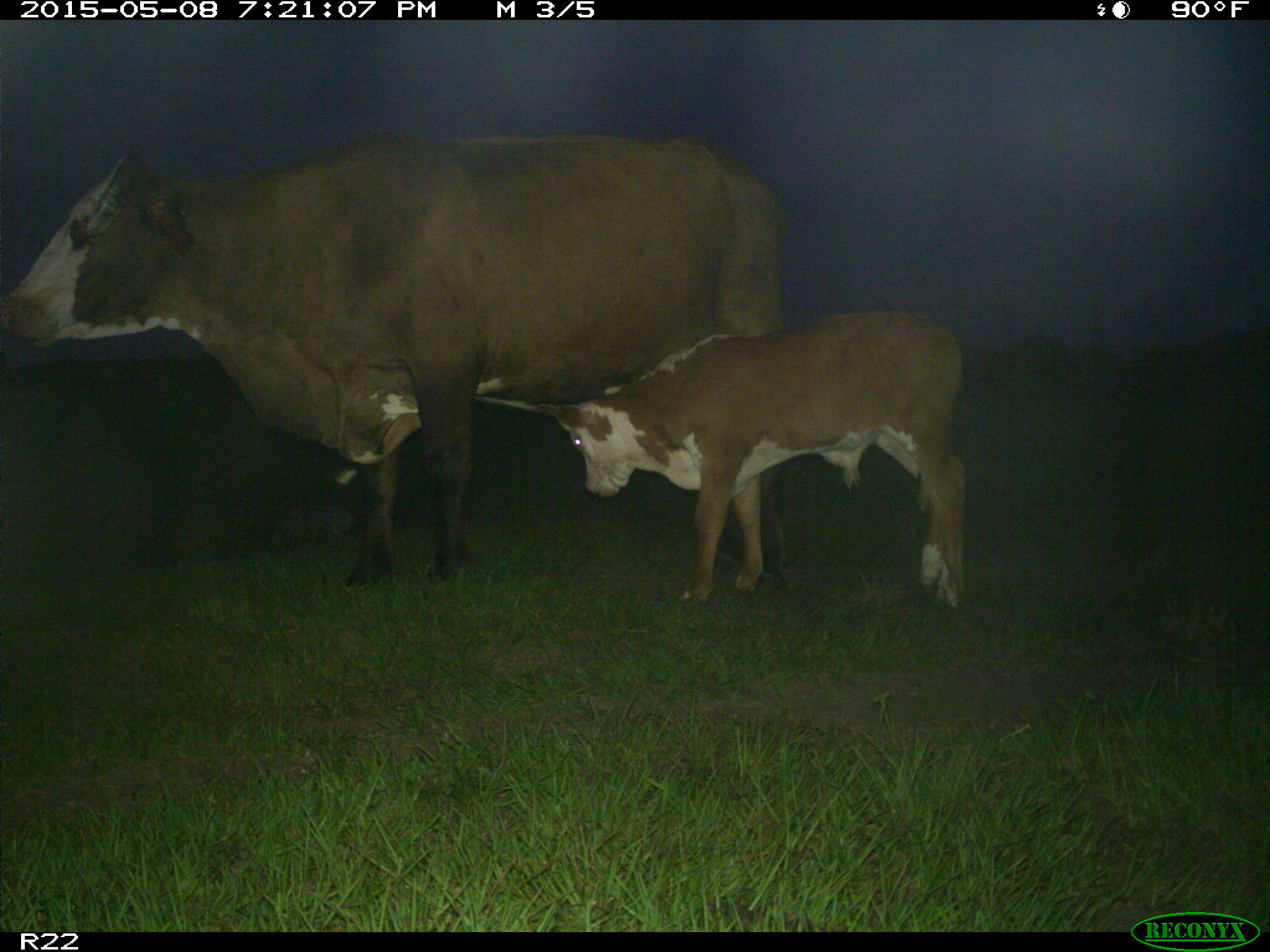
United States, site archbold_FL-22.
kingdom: Animalia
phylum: Chordata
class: Mammalia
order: Artiodactyla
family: Bovidae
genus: Bos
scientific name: Bos taurus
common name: domestic cow